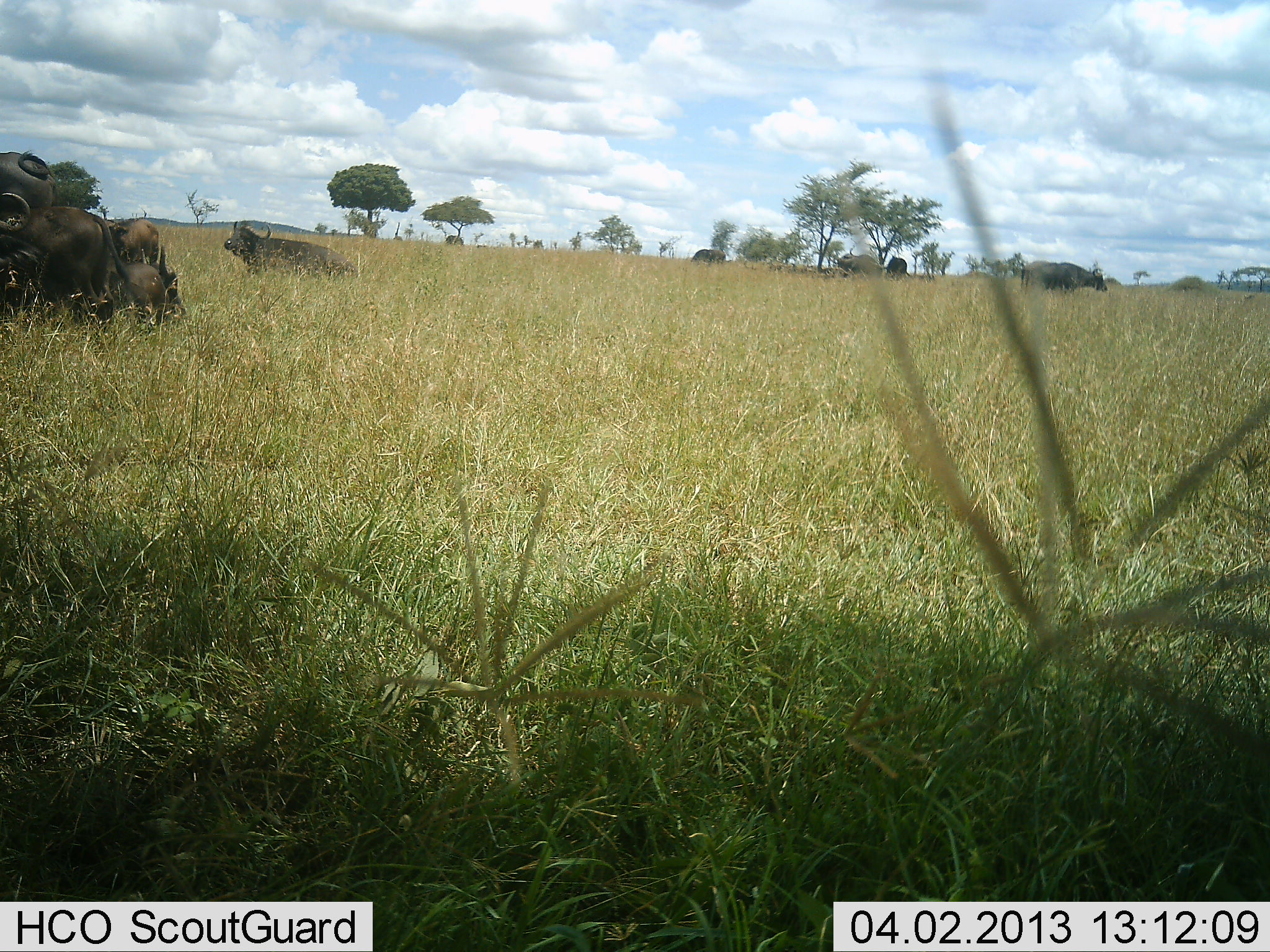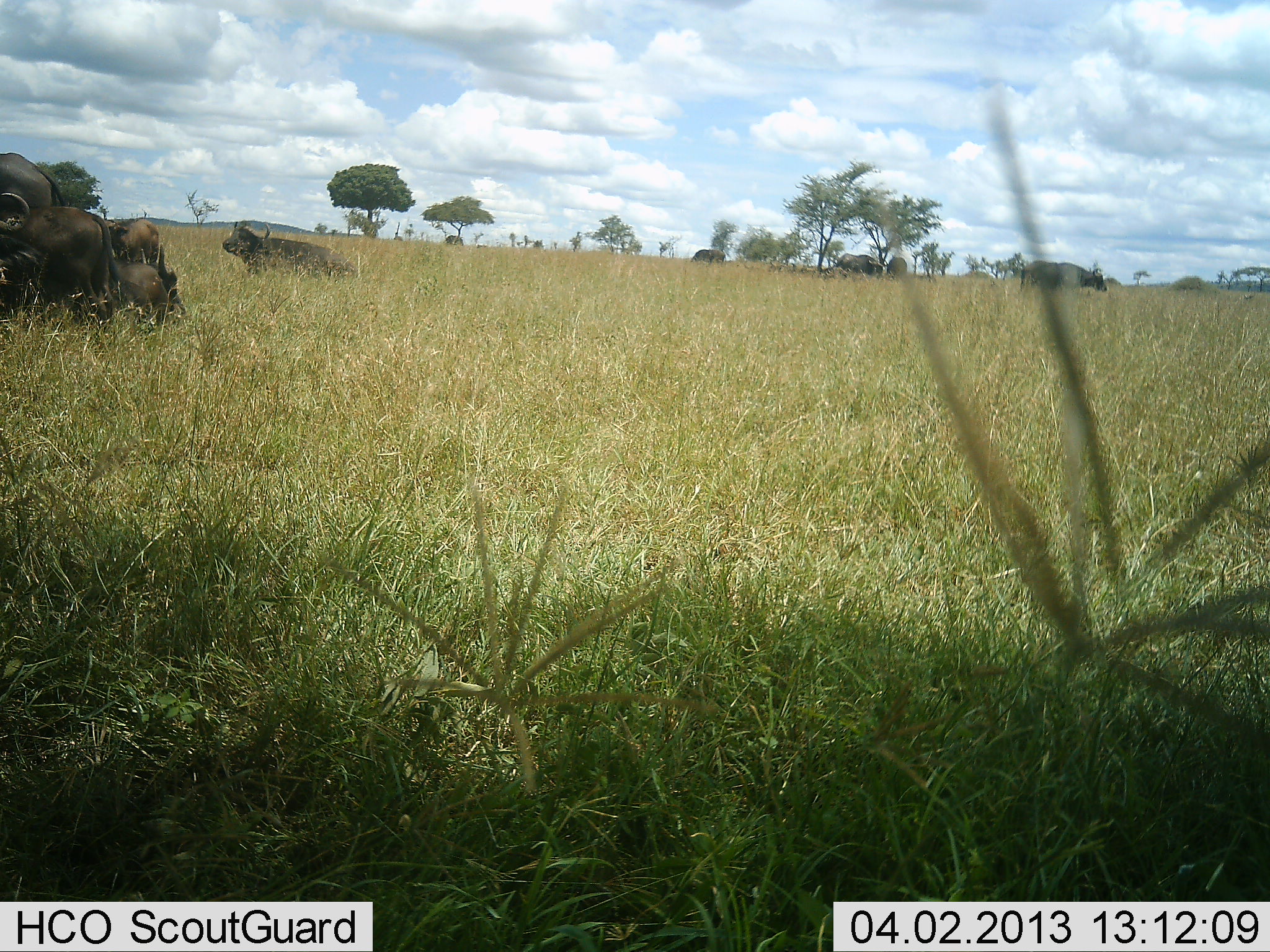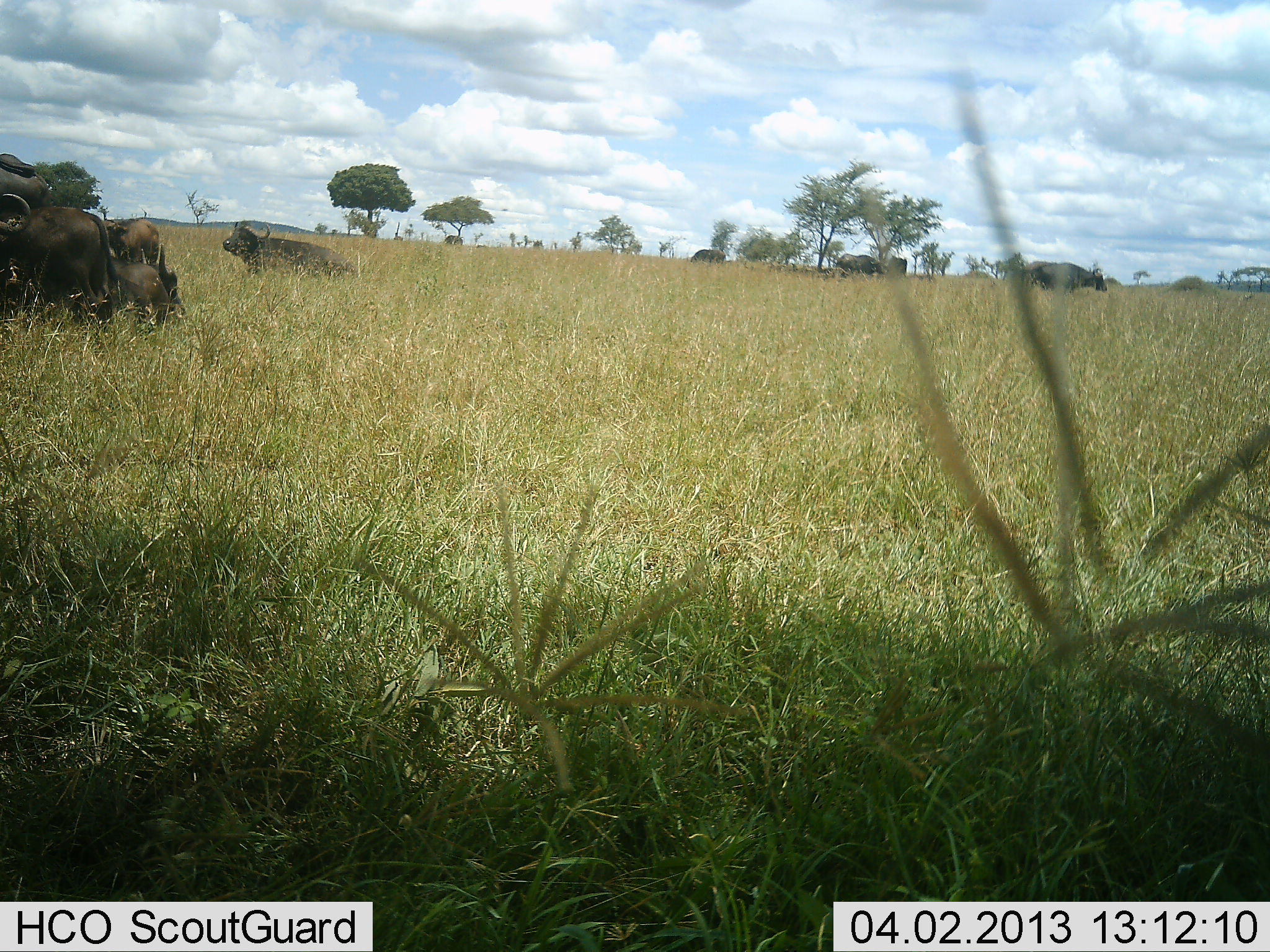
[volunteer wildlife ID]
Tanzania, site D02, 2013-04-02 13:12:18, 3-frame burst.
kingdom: Animalia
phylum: Chordata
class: Mammalia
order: Artiodactyla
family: Bovidae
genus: Syncerus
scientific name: Syncerus caffer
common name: cape buffalo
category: buffalo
Buffalo (cape buffalo) (Syncerus caffer), count 6. Behavior (volunteer vote fractions): standing 74%, resting 74%, moving 0%, interacting 0%. Young present (vote fraction): 17%. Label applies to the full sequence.